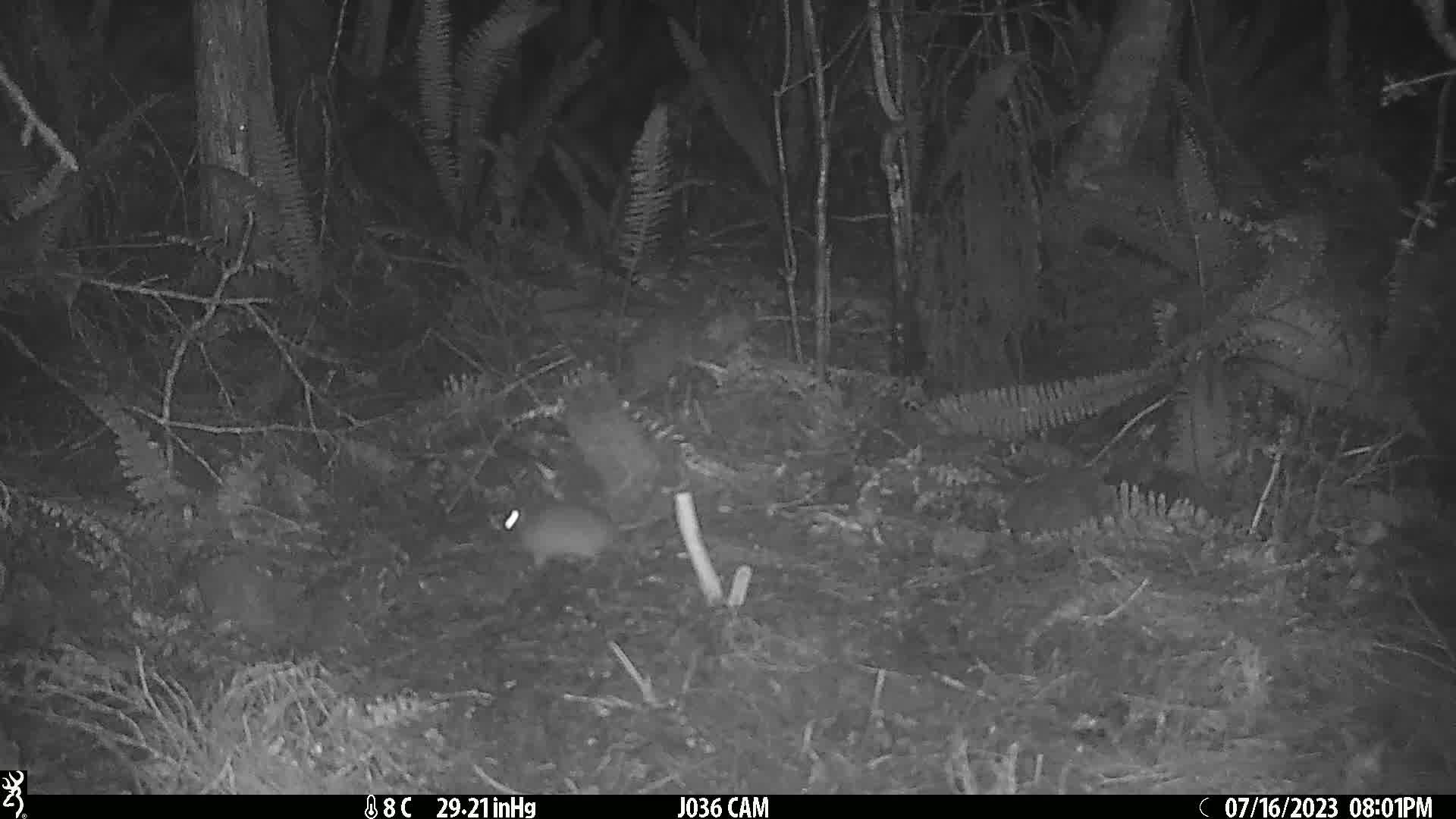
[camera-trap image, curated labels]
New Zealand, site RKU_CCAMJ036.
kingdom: Animalia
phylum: Chordata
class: Mammalia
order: Rodentia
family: Muridae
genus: Rattus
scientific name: Rattus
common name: rat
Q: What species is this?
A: Rat (Rattus).